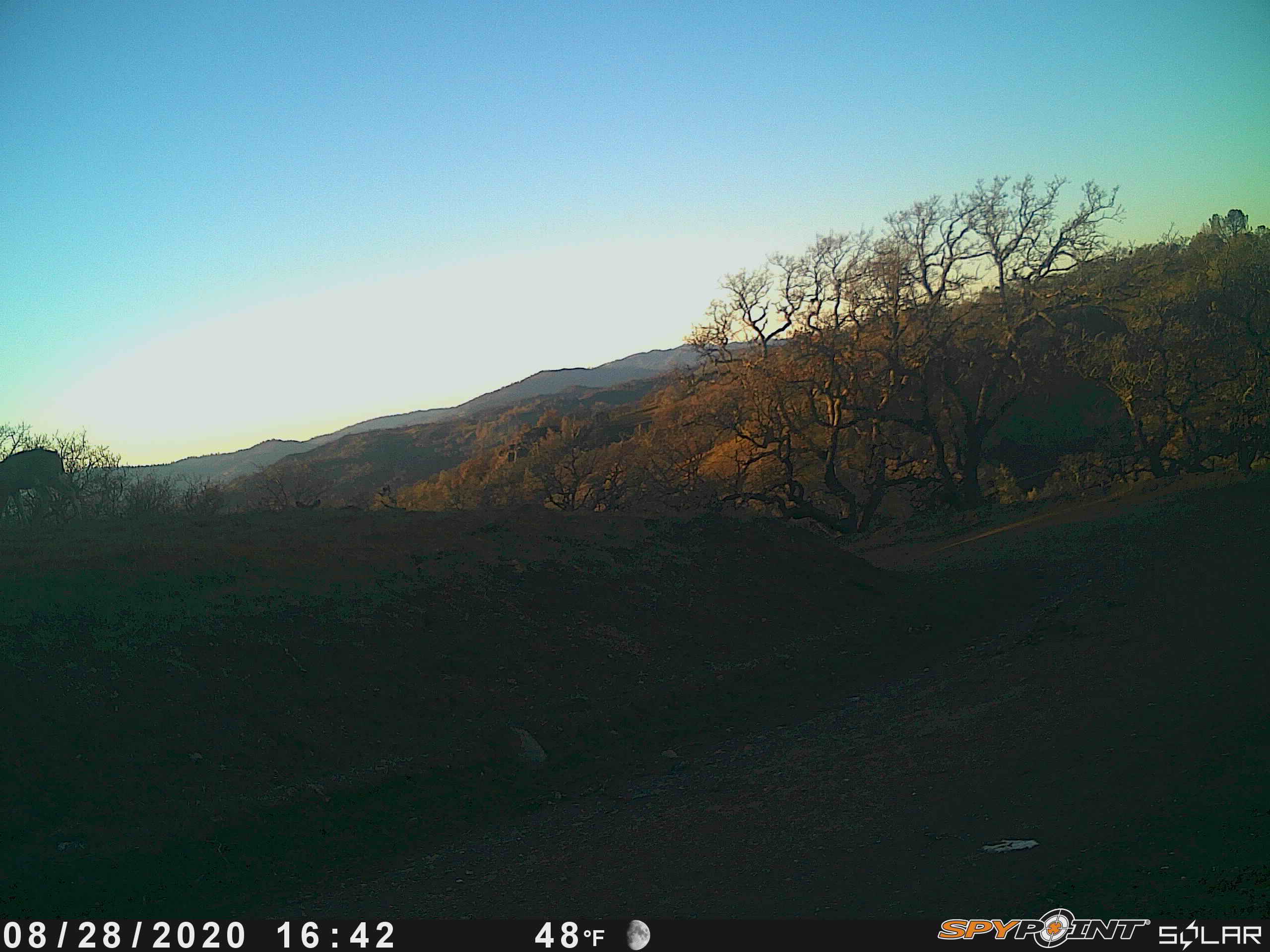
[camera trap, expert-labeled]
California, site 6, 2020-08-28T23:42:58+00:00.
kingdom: Animalia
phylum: Chordata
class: Mammalia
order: Artiodactyla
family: Cervidae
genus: Odocoileus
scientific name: Odocoileus hemionus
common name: mule deer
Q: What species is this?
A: Mule deer (Odocoileus hemionus).